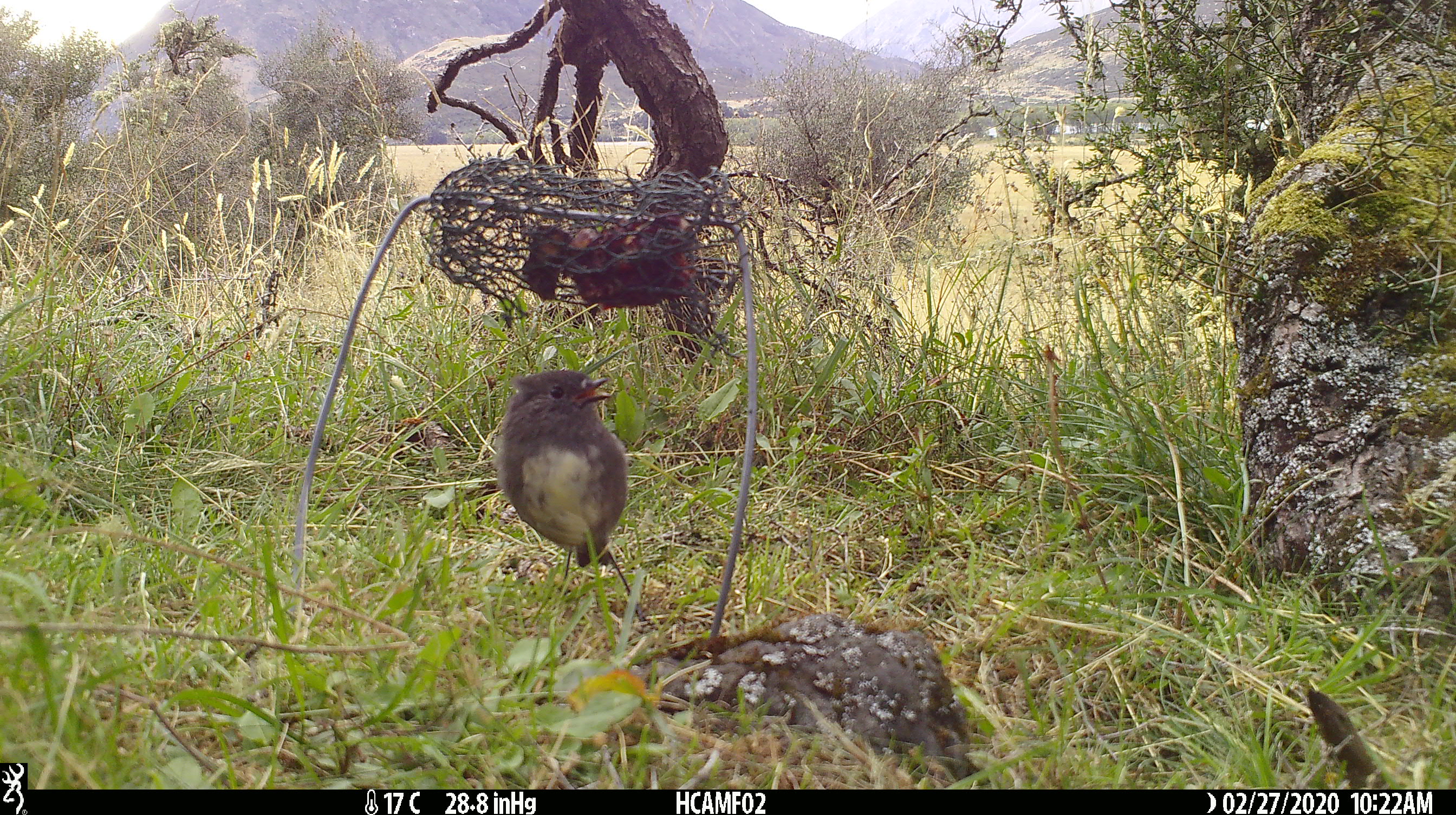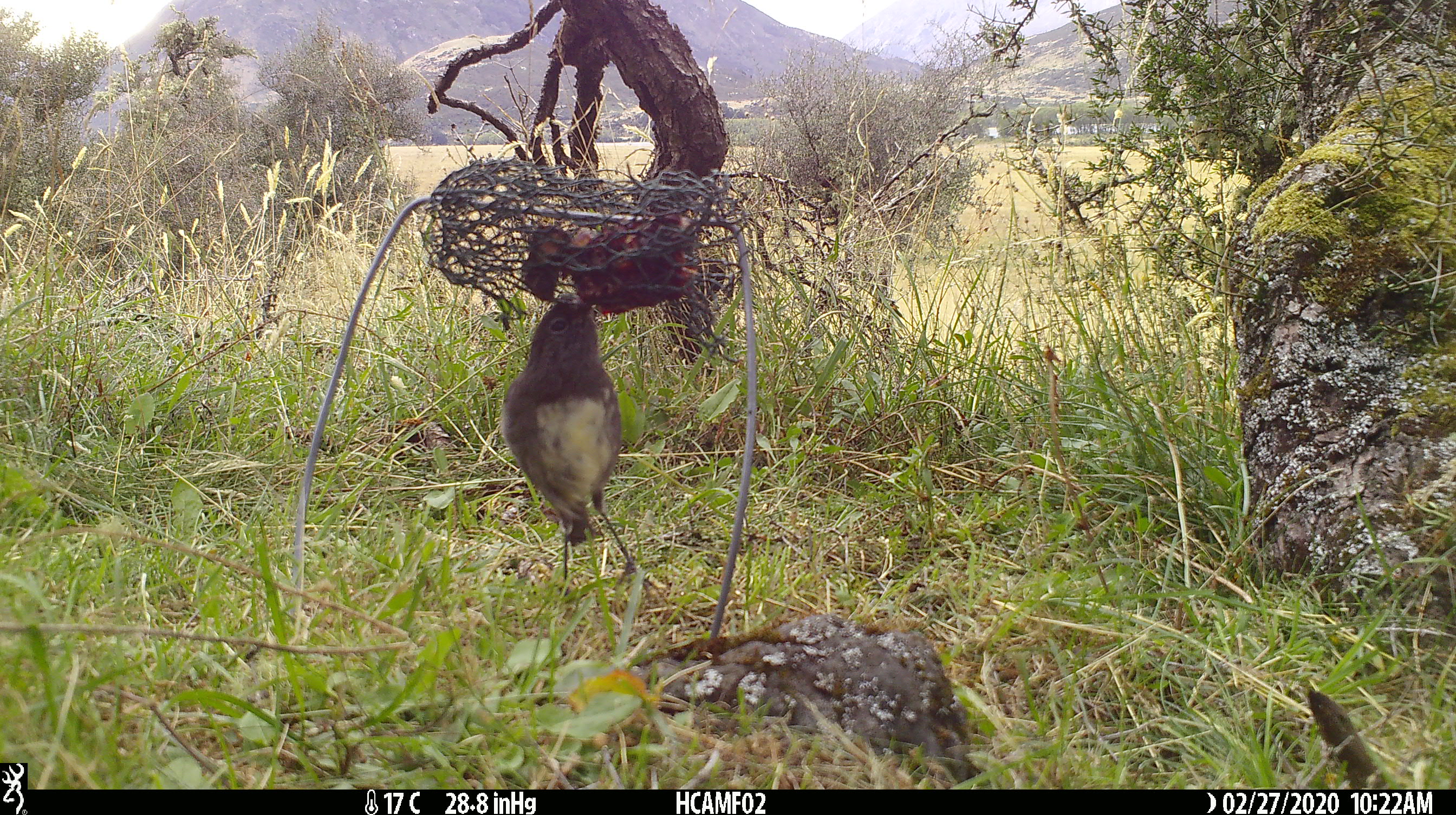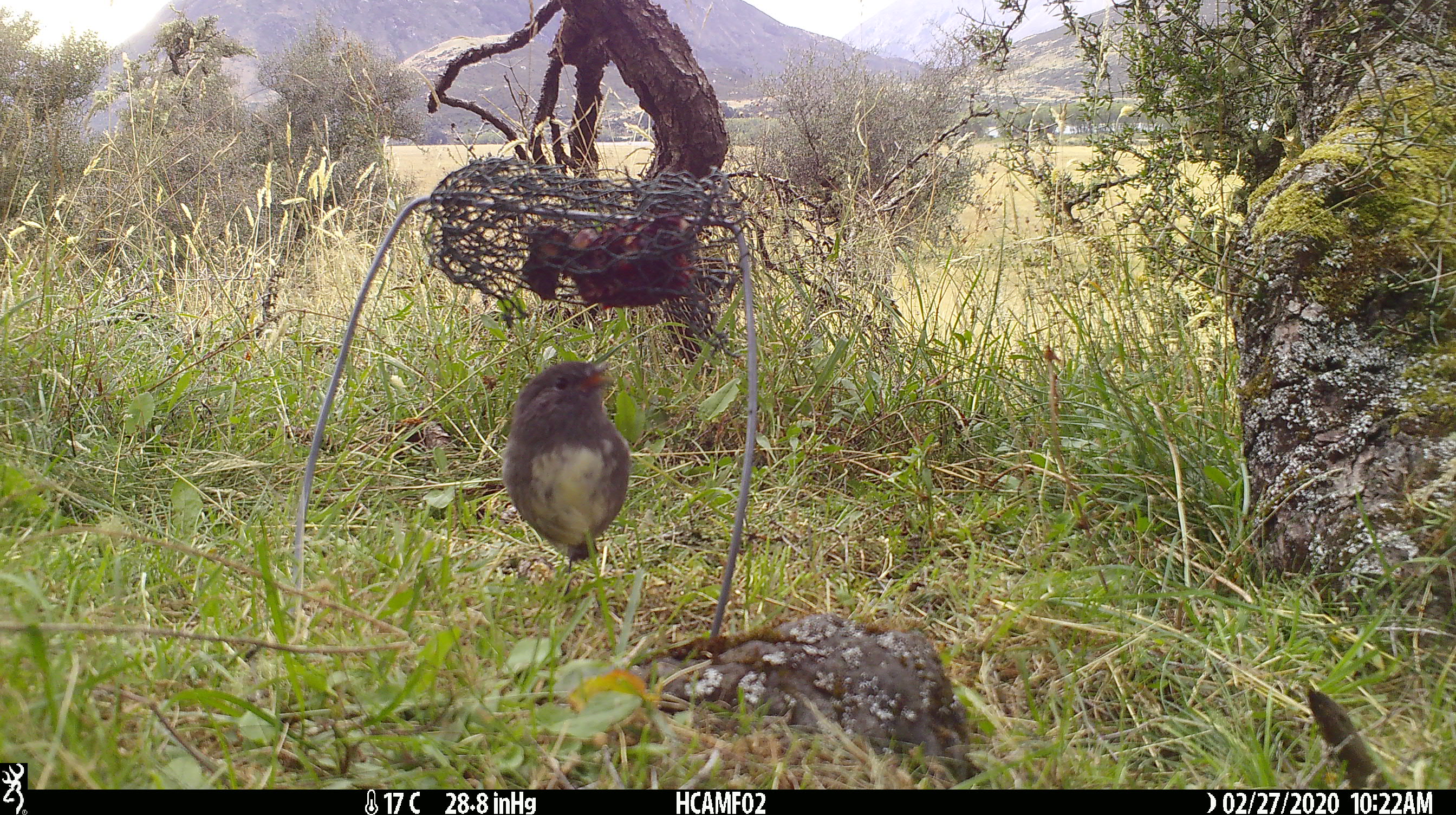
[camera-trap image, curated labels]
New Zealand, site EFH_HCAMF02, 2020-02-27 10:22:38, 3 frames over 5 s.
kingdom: Animalia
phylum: Chordata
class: Aves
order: Passeriformes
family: Petroicidae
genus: Petroica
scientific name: Petroica australis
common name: new zealand robin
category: robin